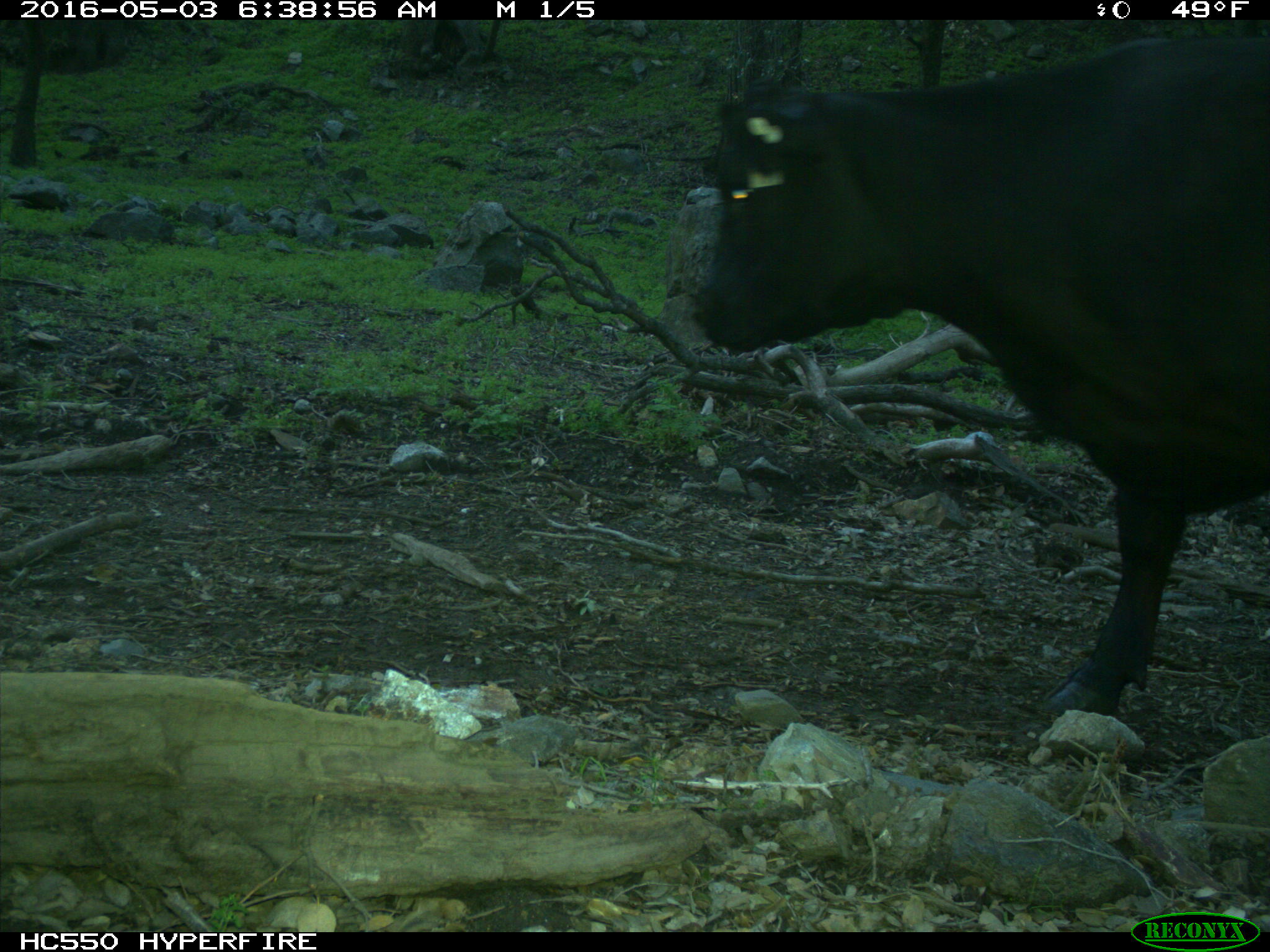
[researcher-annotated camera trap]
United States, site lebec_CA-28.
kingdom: Animalia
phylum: Chordata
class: Mammalia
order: Artiodactyla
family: Bovidae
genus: Bos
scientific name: Bos taurus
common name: domestic cow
Bos taurus (domestic cow).